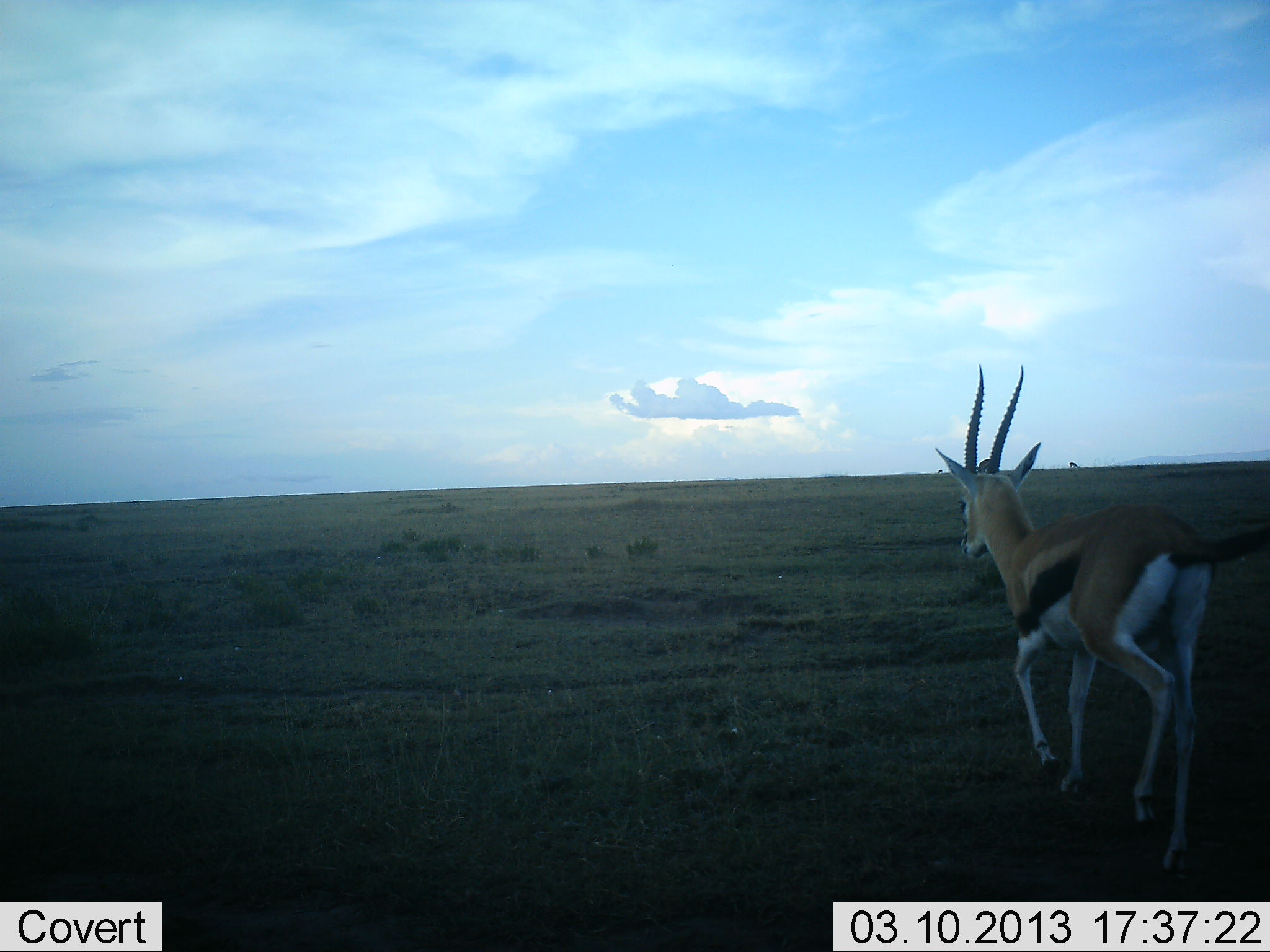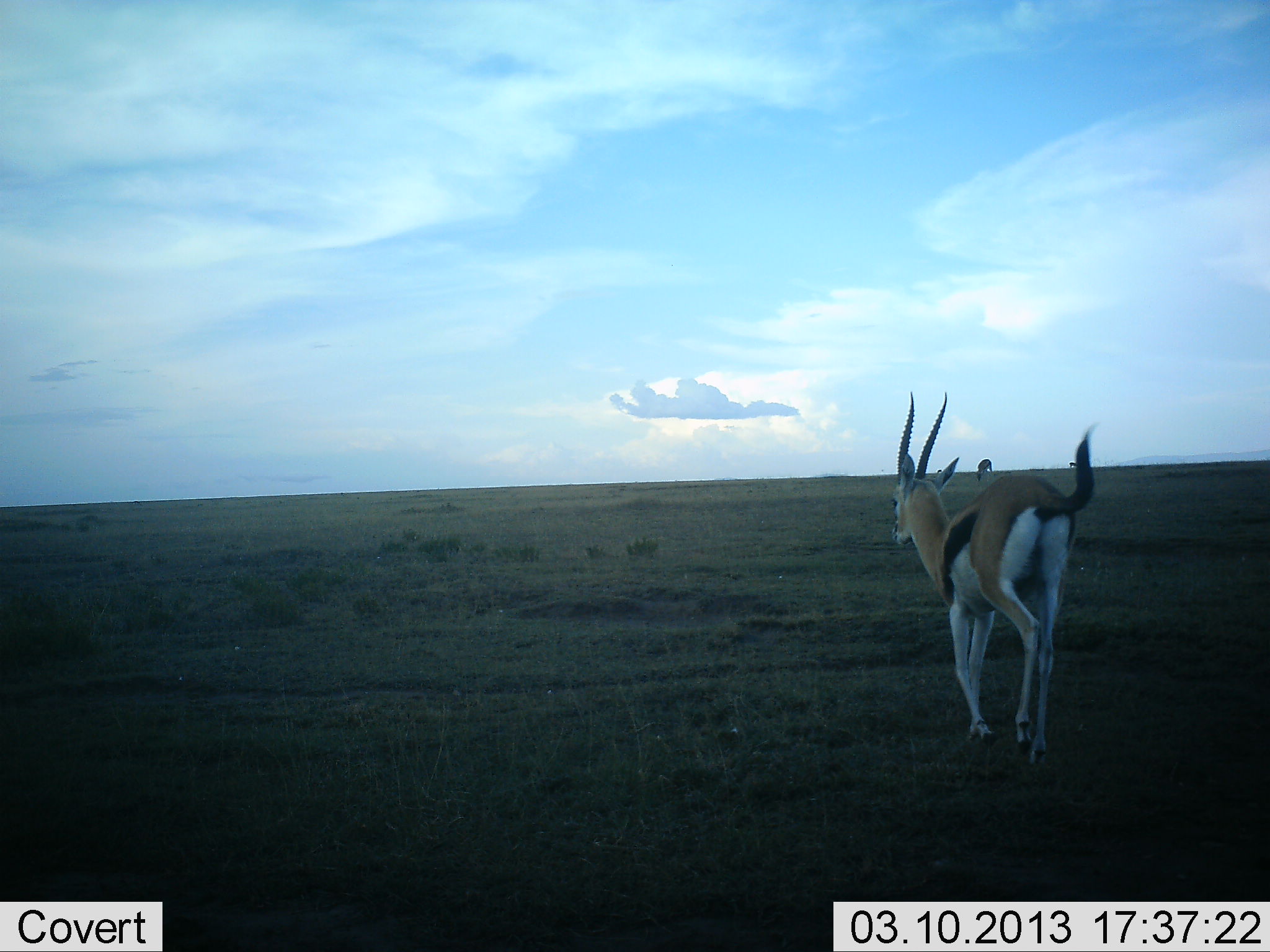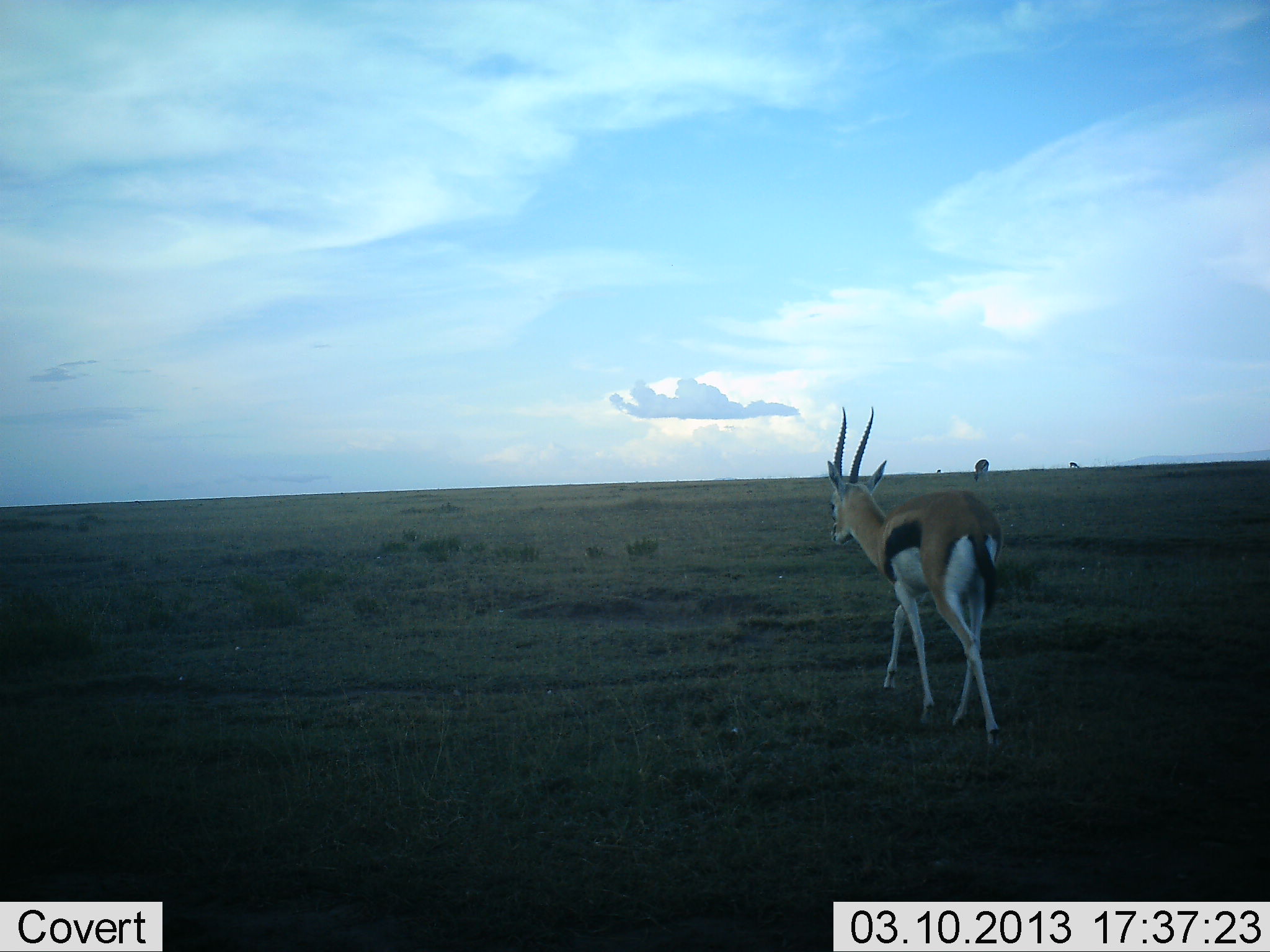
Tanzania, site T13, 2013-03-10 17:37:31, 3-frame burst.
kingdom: Animalia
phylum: Chordata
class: Mammalia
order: Artiodactyla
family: Bovidae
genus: Eudorcas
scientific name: Eudorcas thomsonii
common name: thomson's gazelle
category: gazellethomsons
Gazellethomsons (thomson's gazelle) (Eudorcas thomsonii), count 2. Behavior (volunteer vote fractions): standing 19%, resting 0%, moving 95%, interacting 0%. Young present (vote fraction): 0%. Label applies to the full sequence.